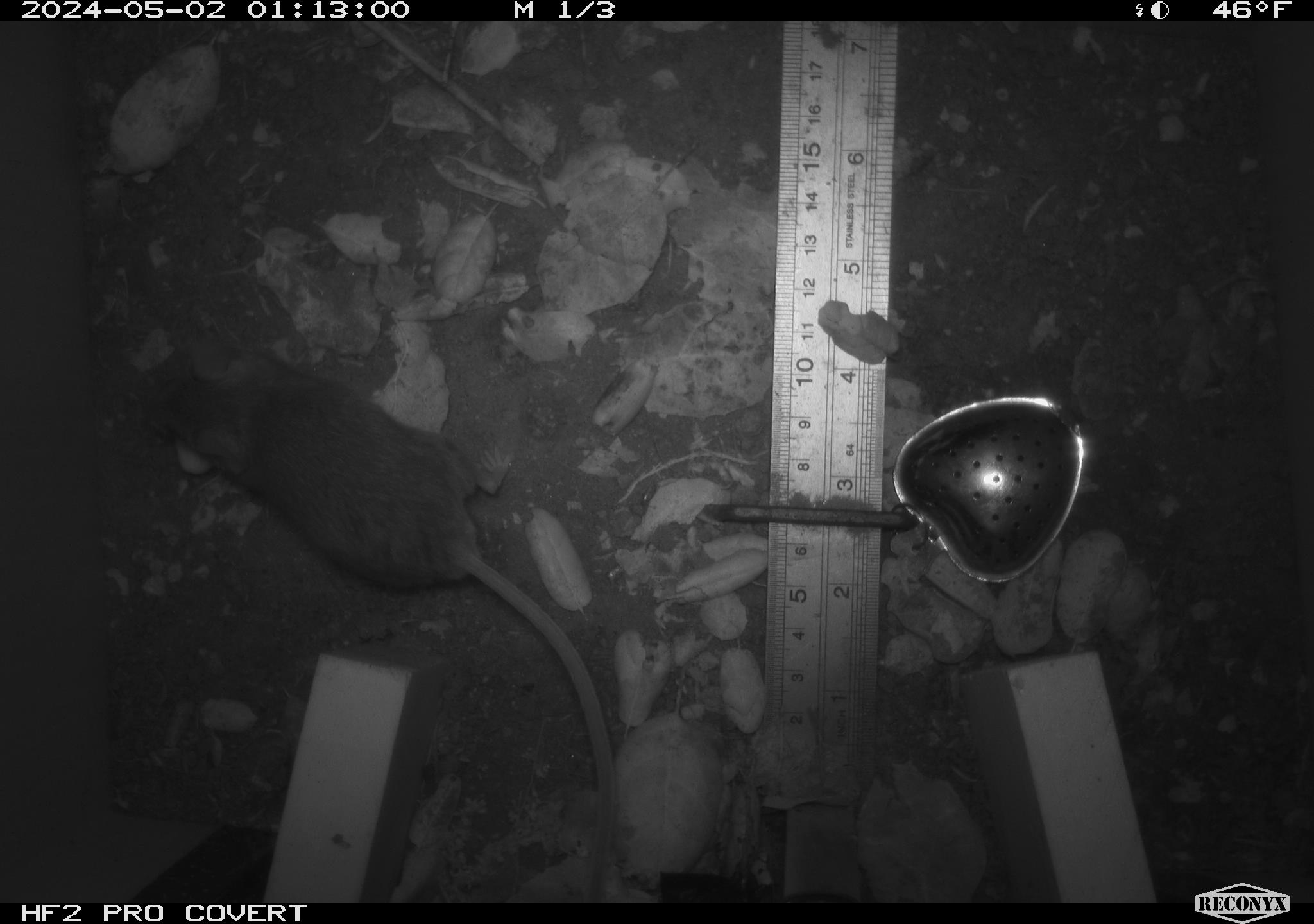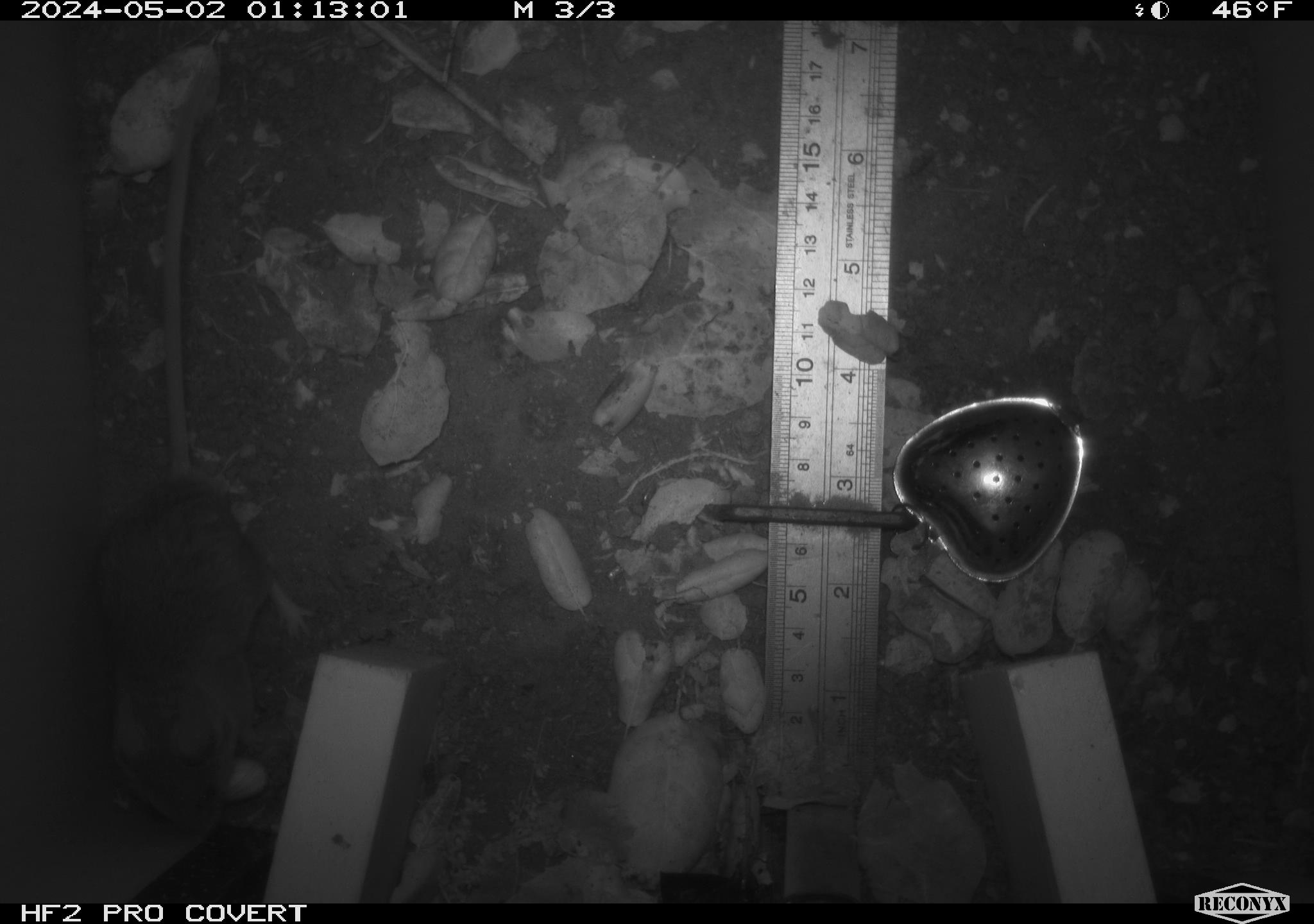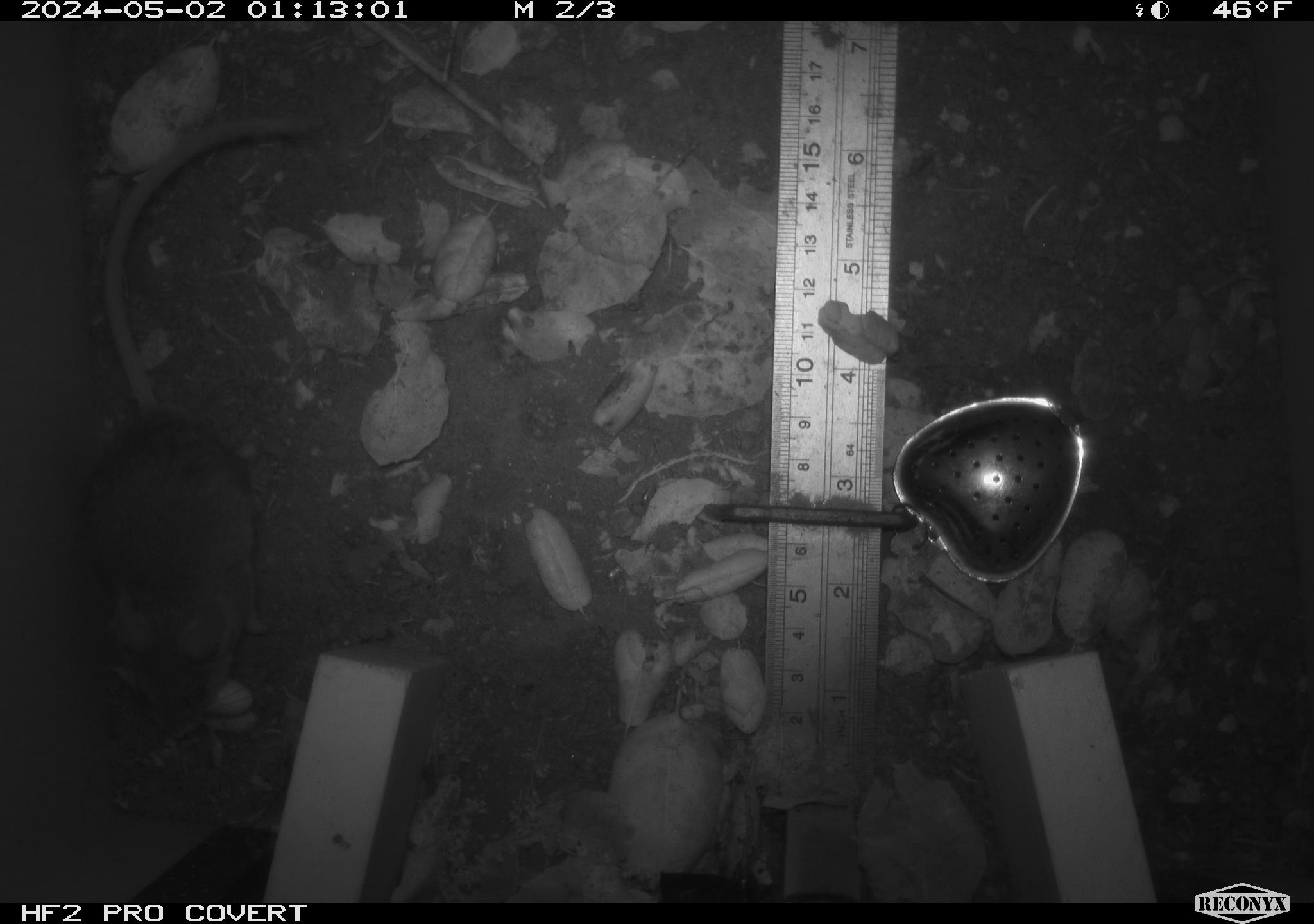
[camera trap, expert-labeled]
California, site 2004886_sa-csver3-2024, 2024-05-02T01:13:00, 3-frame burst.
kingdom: Animalia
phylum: Chordata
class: Mammalia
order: Rodentia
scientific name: Rodentia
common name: rodent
Rodent (Rodentia).